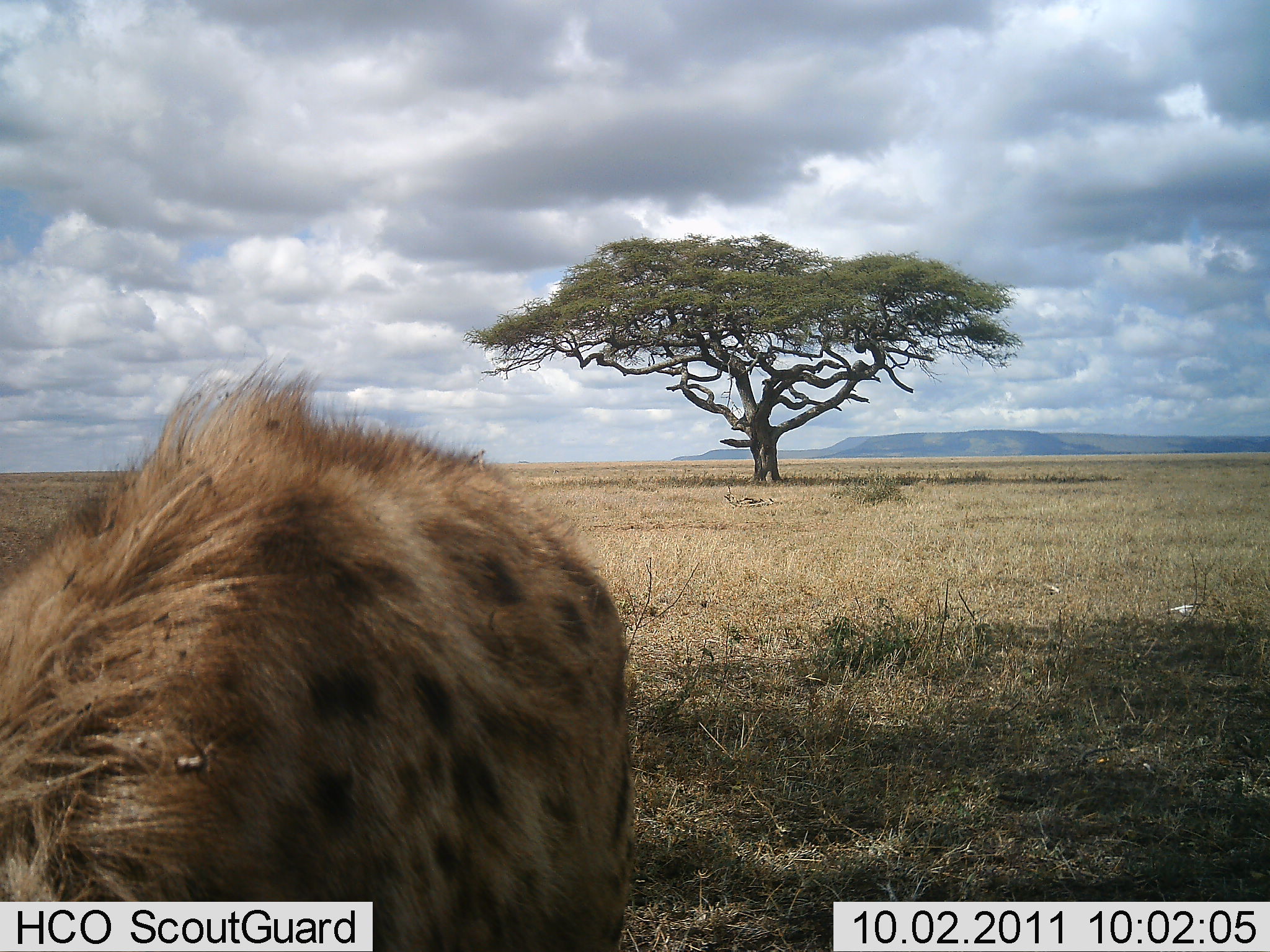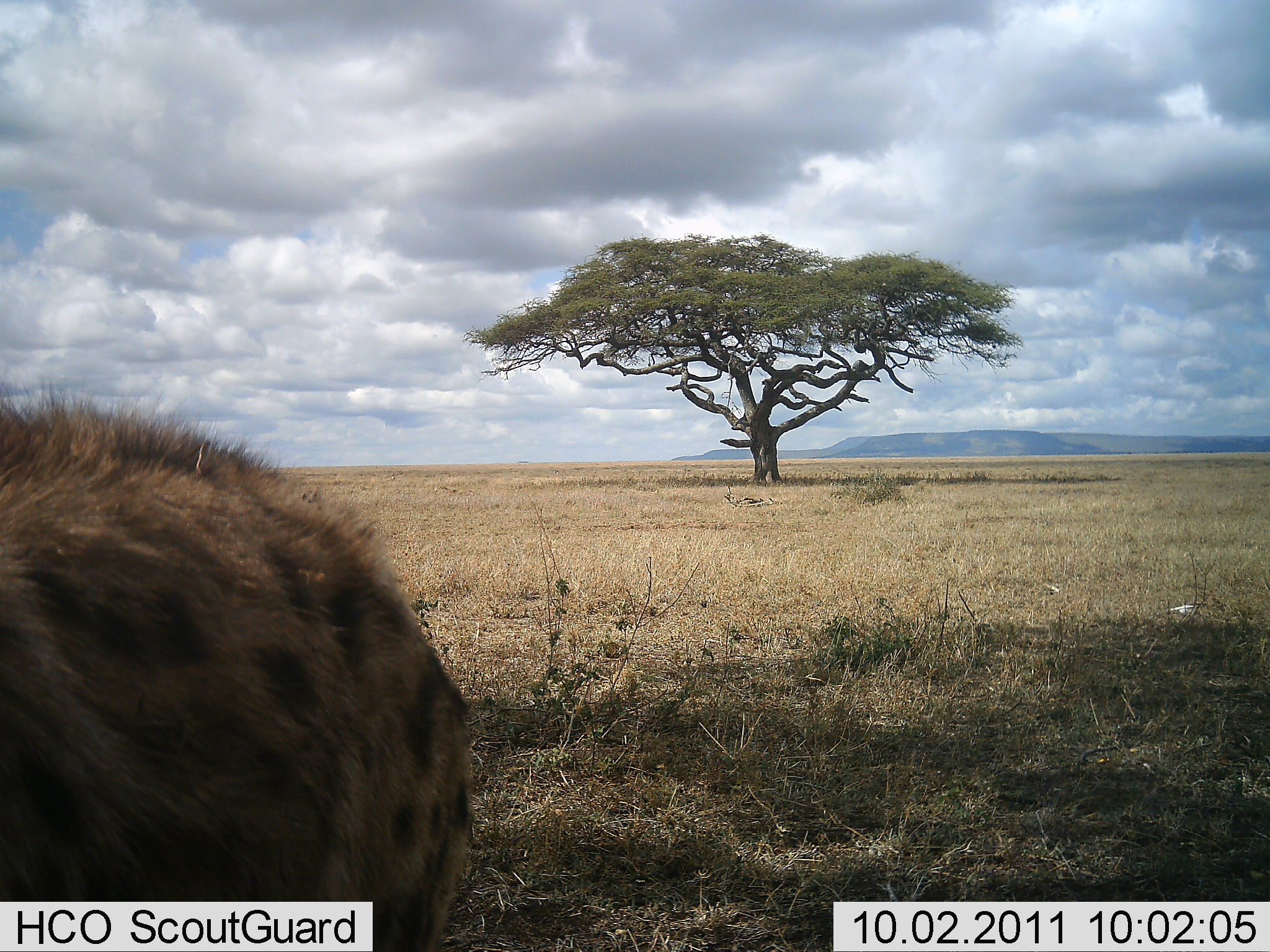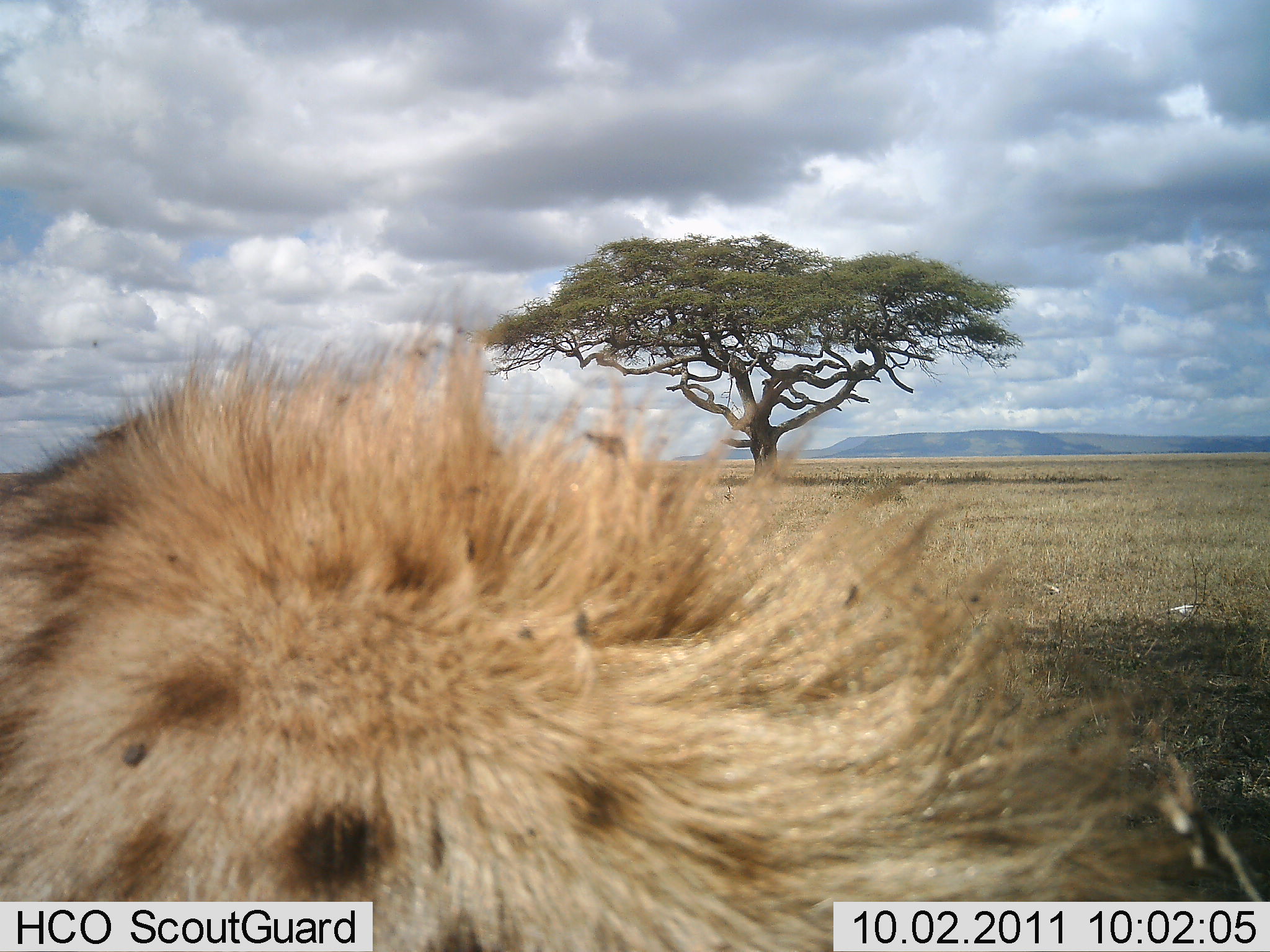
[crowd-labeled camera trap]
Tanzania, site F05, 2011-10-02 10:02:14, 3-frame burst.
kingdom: Animalia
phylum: Chordata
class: Mammalia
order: Carnivora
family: Hyaenidae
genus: Crocuta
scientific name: Crocuta crocuta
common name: spotted hyena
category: hyenaspotted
Hyenaspotted (spotted hyena) (Crocuta crocuta), count 1. Behavior (volunteer vote fractions): standing 36%, resting 0%, moving 71%, interacting 0%. Young present (vote fraction): 7%. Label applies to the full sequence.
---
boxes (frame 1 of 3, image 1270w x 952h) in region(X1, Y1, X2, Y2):
animal: region(0, 351, 637, 952)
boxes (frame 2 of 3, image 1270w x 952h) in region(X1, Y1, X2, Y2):
animal: region(0, 370, 478, 952)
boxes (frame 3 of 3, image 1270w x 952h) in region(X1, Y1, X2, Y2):
animal: region(0, 261, 1219, 952)